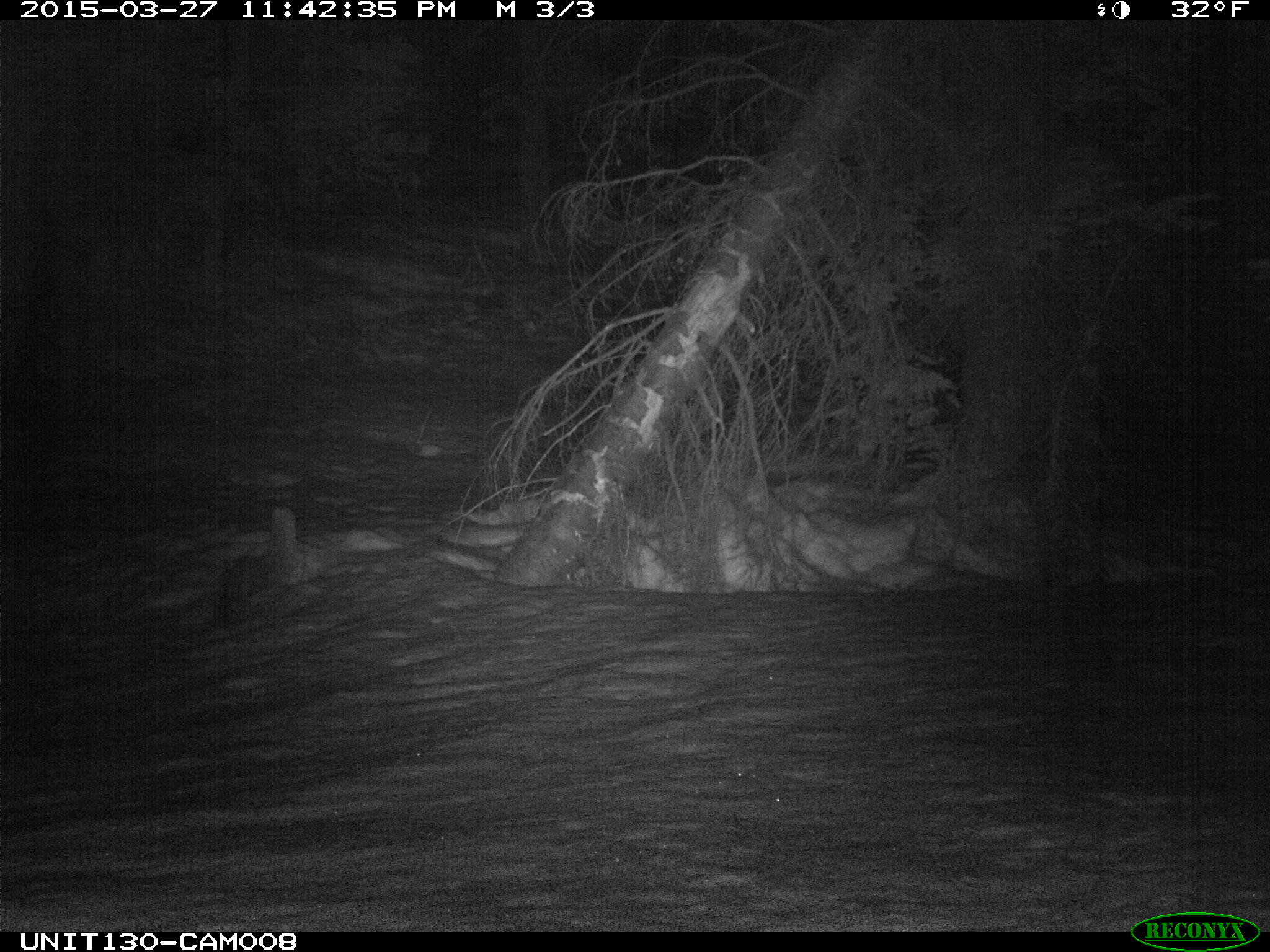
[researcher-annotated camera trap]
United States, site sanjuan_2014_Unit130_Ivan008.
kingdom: Animalia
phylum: Chordata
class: Mammalia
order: Carnivora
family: Mustelidae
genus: Martes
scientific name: Martes americana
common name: american marten